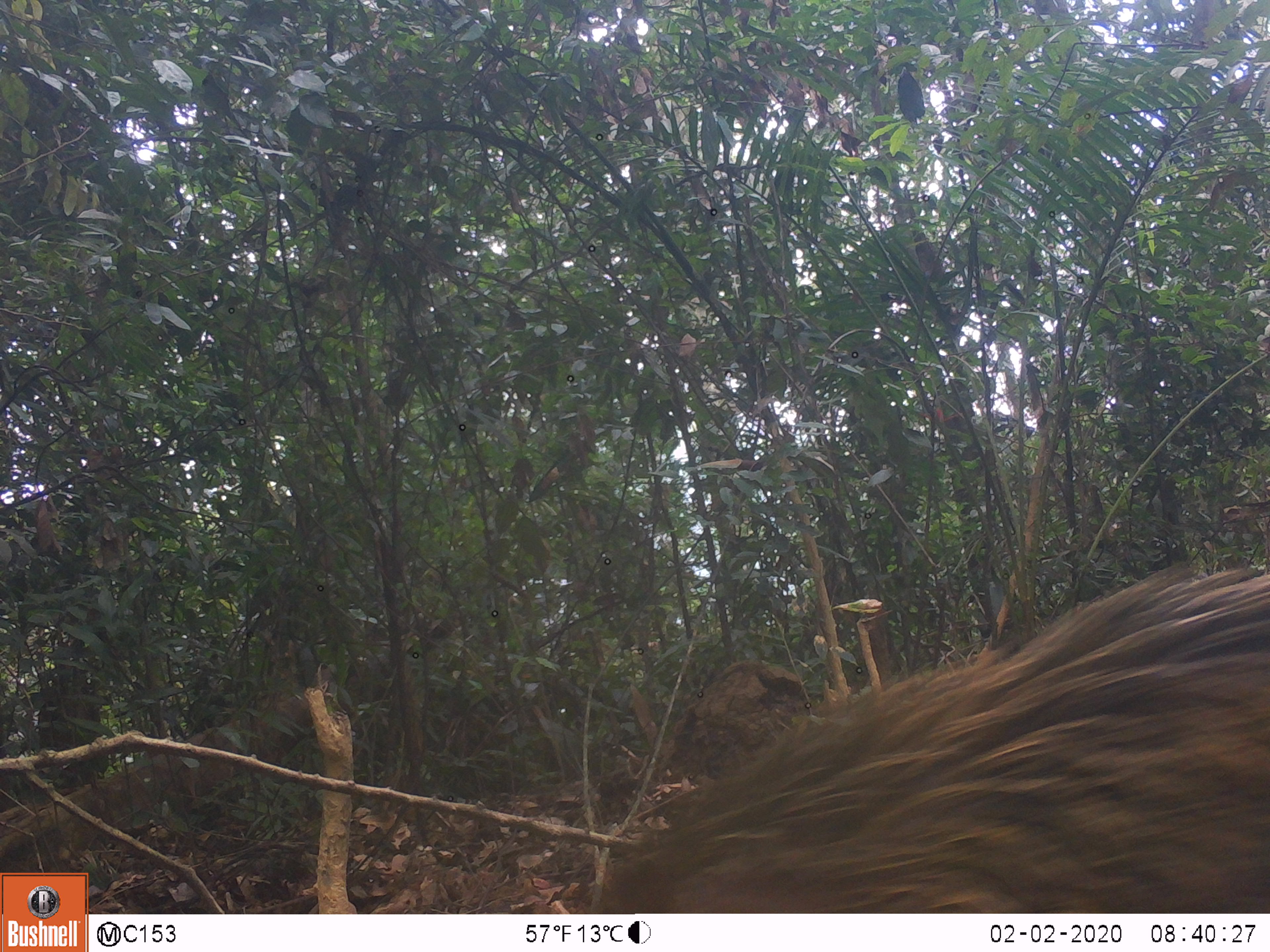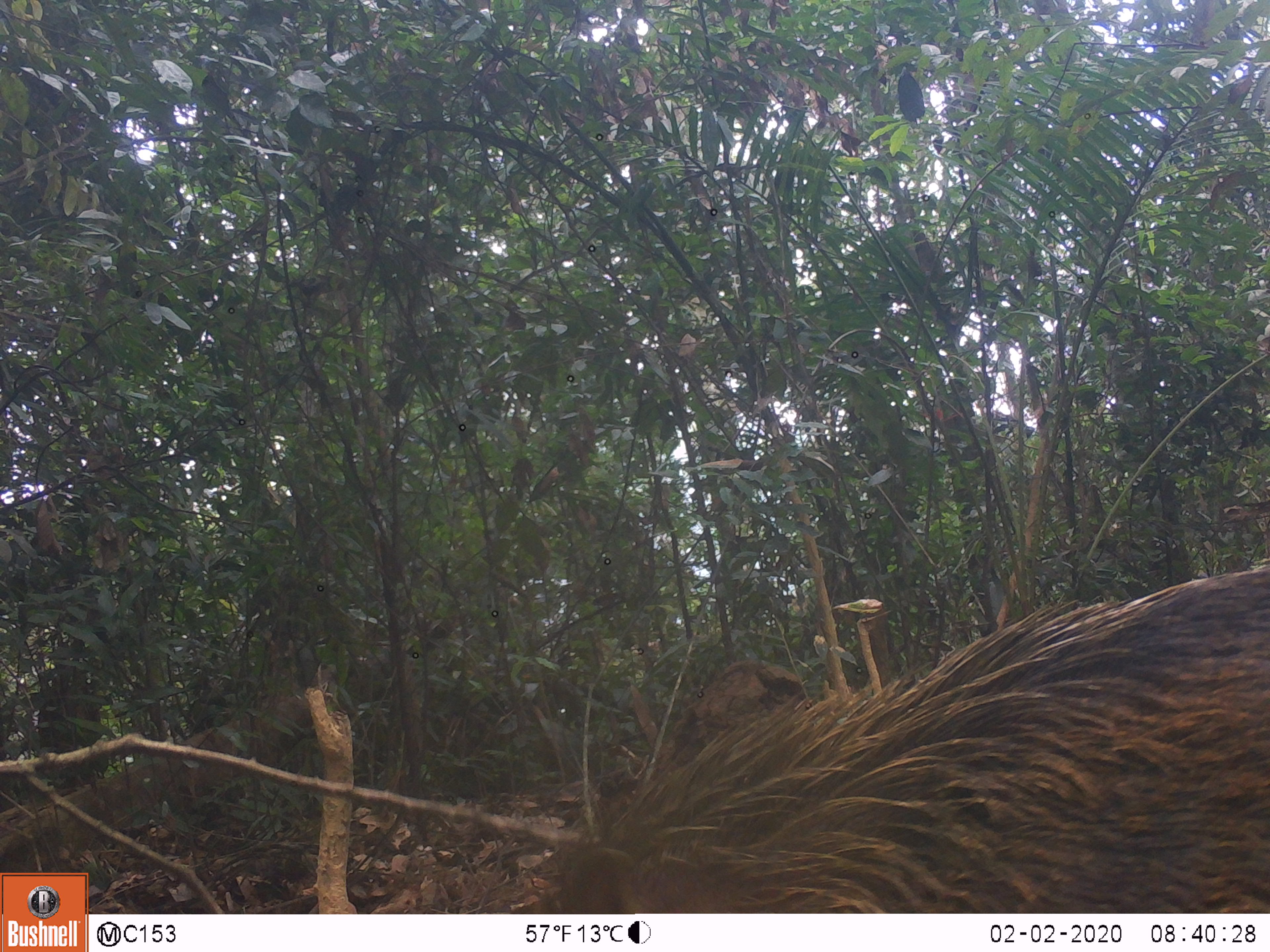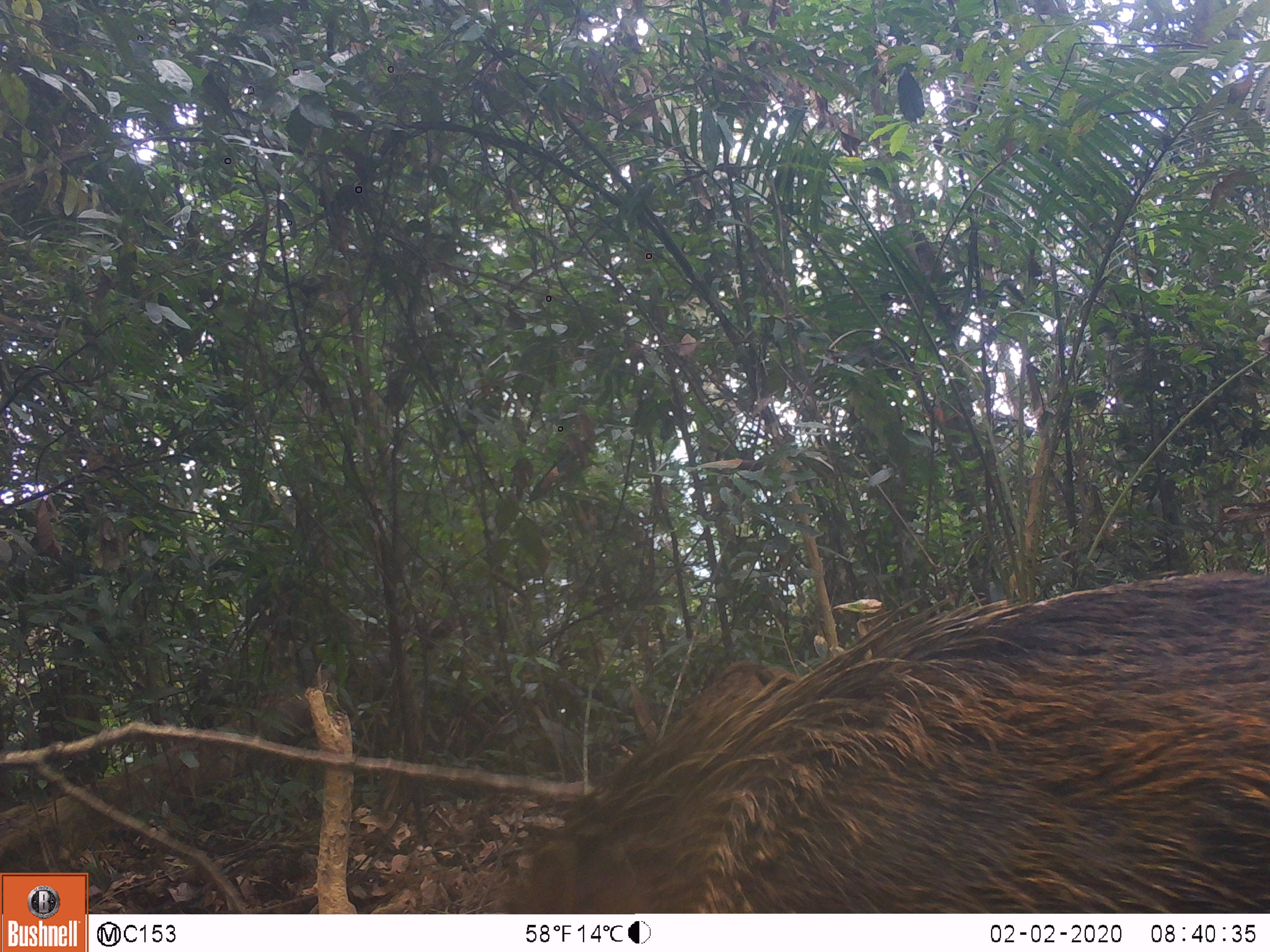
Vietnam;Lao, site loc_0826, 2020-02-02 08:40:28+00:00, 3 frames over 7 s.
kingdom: Animalia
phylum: Chordata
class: Mammalia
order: Artiodactyla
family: Suidae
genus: Sus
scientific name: Sus scrofa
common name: eurasian wild pig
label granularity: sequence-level